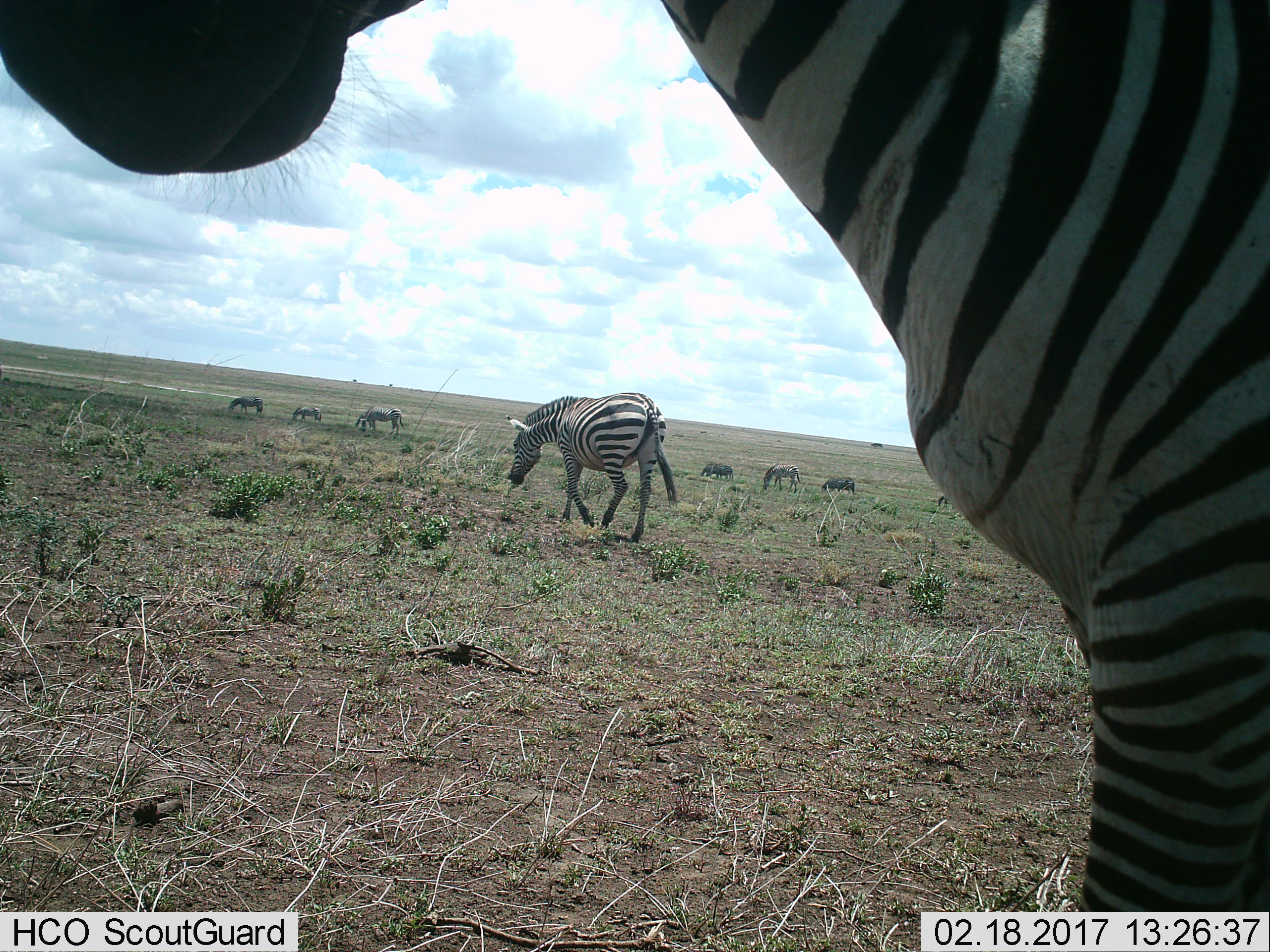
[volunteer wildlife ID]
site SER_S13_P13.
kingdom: Animalia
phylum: Chordata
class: Mammalia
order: Perissodactyla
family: Equidae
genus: Equus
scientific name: Equus quagga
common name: plains zebra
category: zebraplains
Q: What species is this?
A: Zebraplains (plains zebra) (Equus quagga).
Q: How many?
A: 9.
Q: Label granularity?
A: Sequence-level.